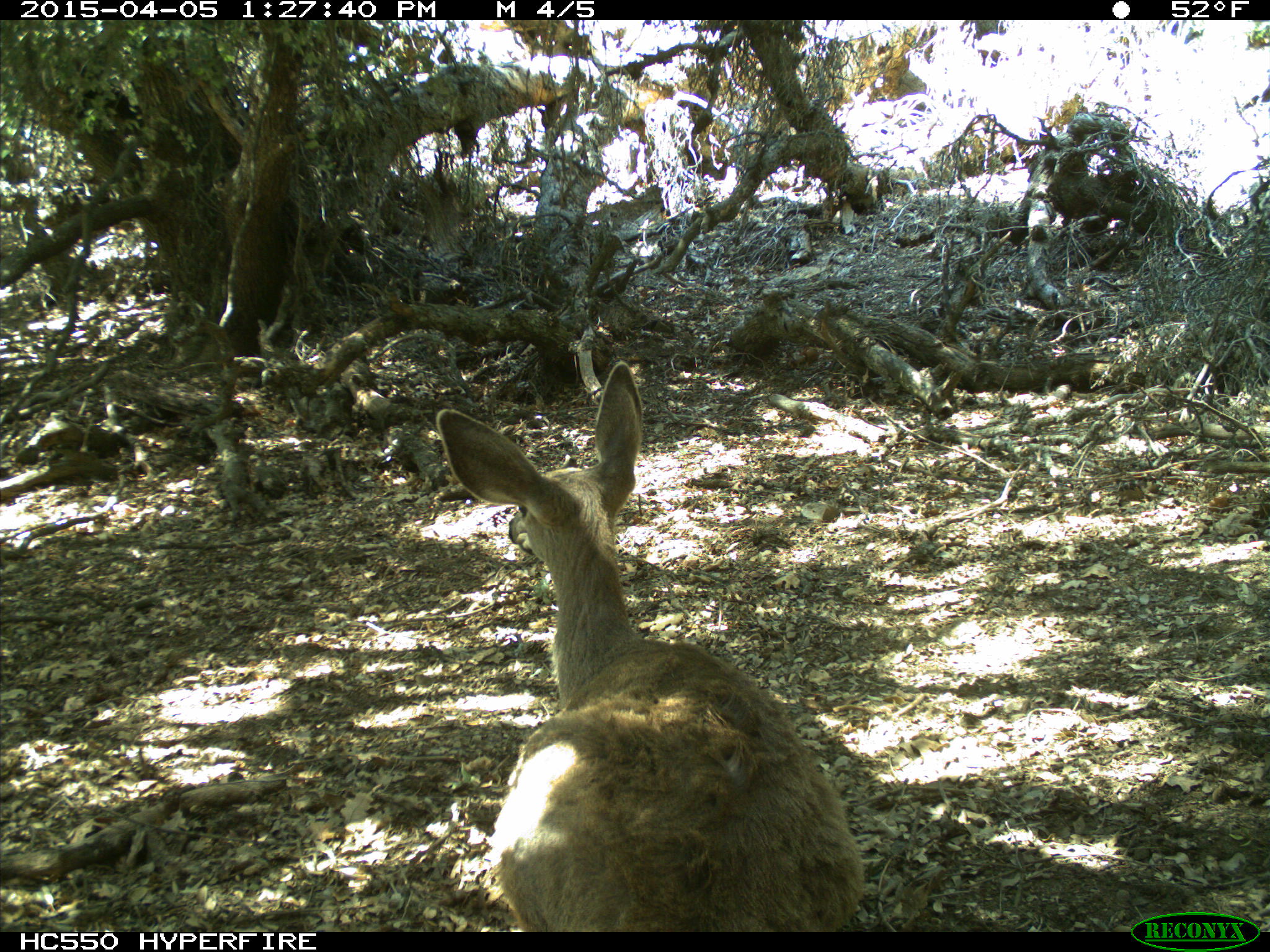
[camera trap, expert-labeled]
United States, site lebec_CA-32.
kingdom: Animalia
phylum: Chordata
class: Mammalia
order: Artiodactyla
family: Cervidae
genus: Odocoileus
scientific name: Odocoileus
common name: deer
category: unidentified deer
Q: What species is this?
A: Unidentified deer (deer) (Odocoileus).